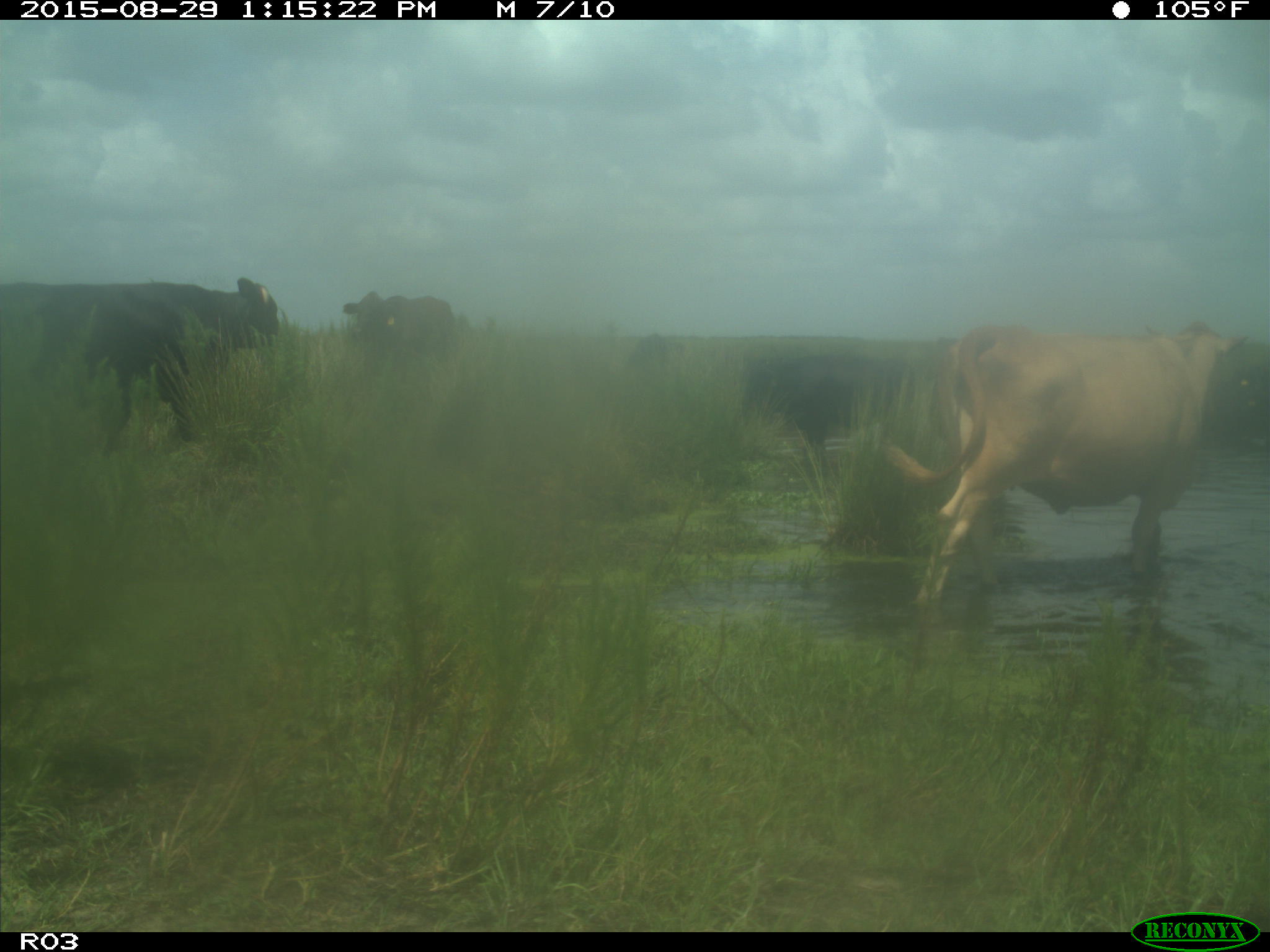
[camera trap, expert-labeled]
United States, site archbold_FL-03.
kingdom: Animalia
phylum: Chordata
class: Mammalia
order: Artiodactyla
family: Bovidae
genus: Bos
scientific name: Bos taurus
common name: domestic cow